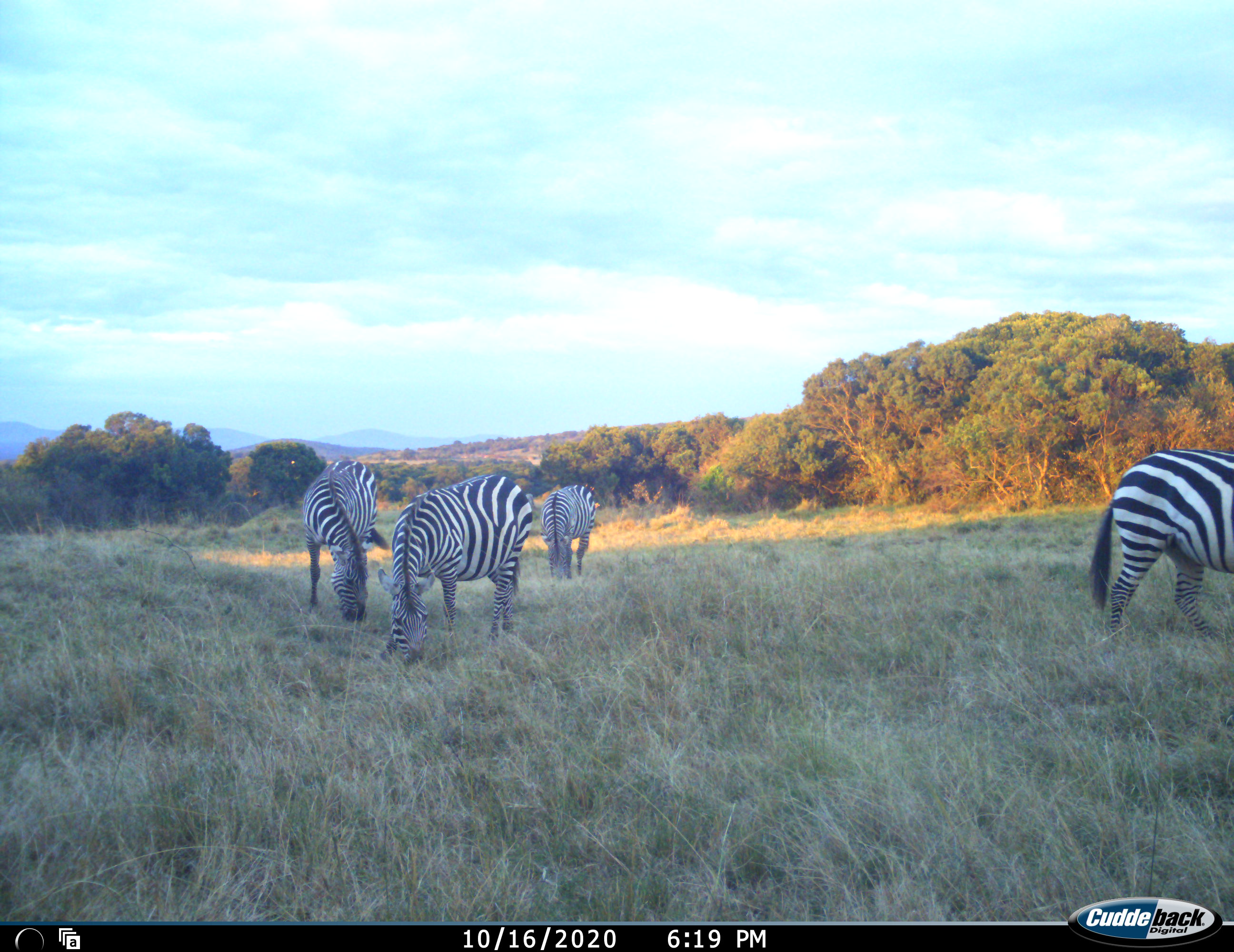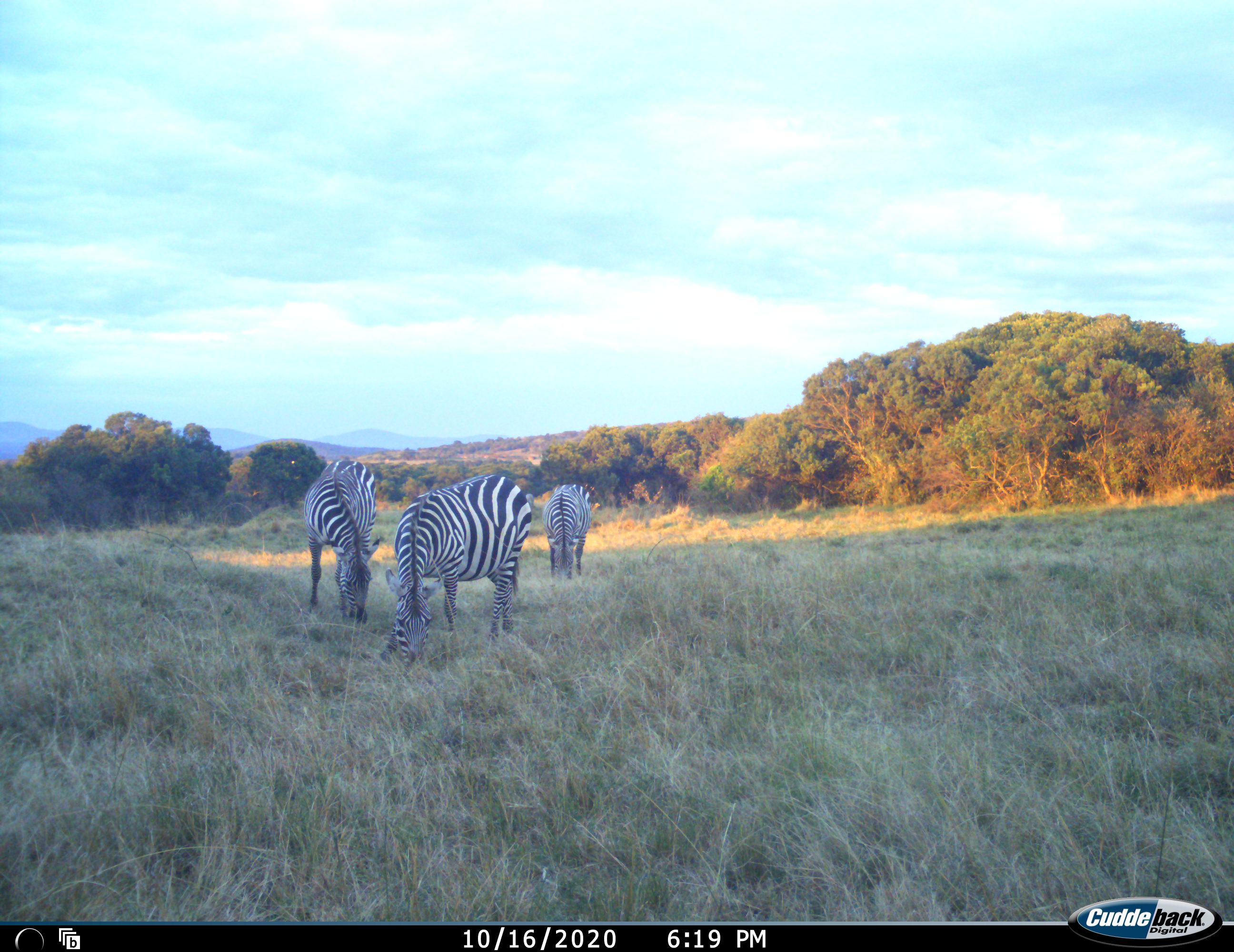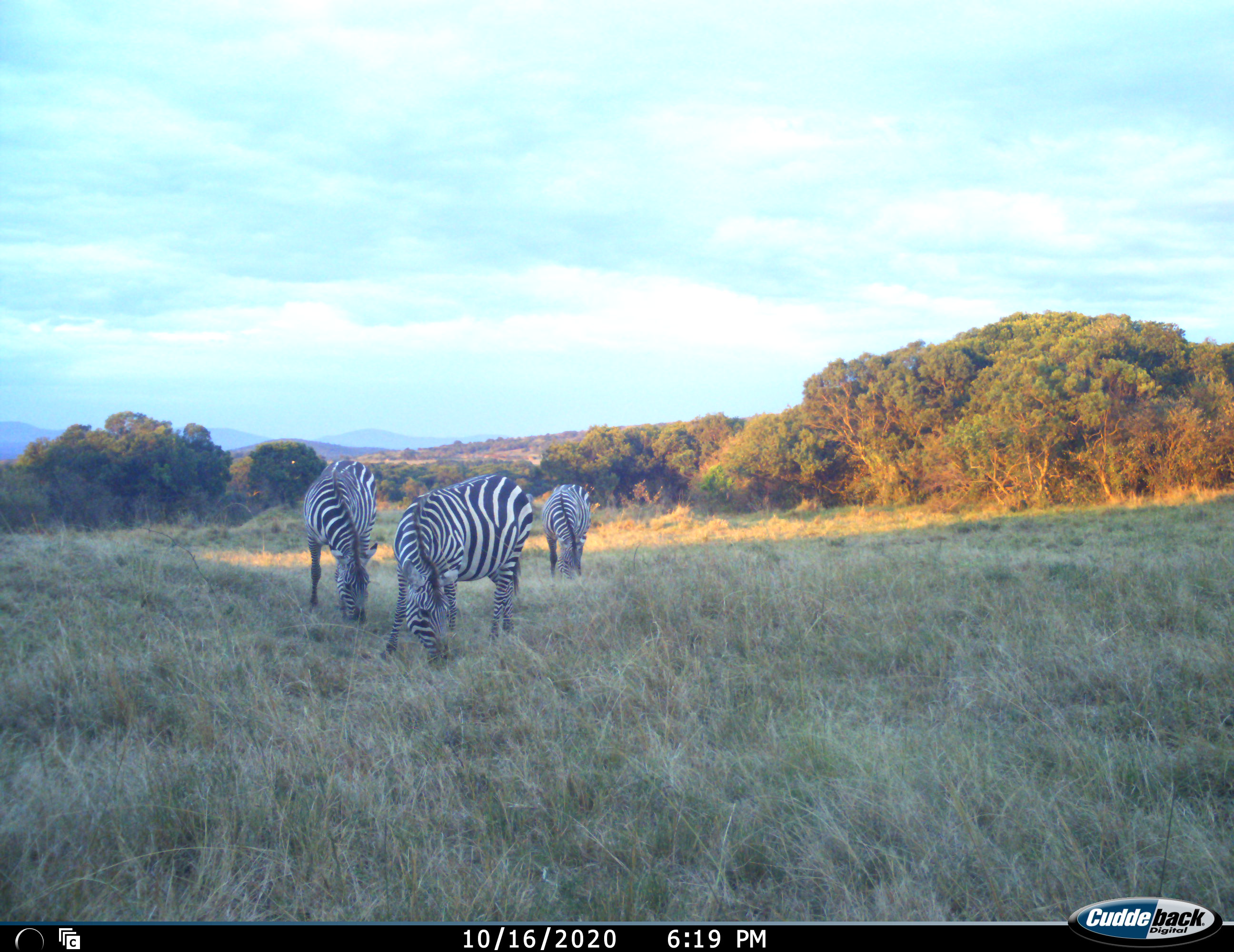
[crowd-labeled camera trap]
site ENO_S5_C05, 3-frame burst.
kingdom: Animalia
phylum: Chordata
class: Mammalia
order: Perissodactyla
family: Equidae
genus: Equus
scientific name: Equus quagga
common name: plains zebra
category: zebraplains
Zebraplains (plains zebra) (Equus quagga), count 4. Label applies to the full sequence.